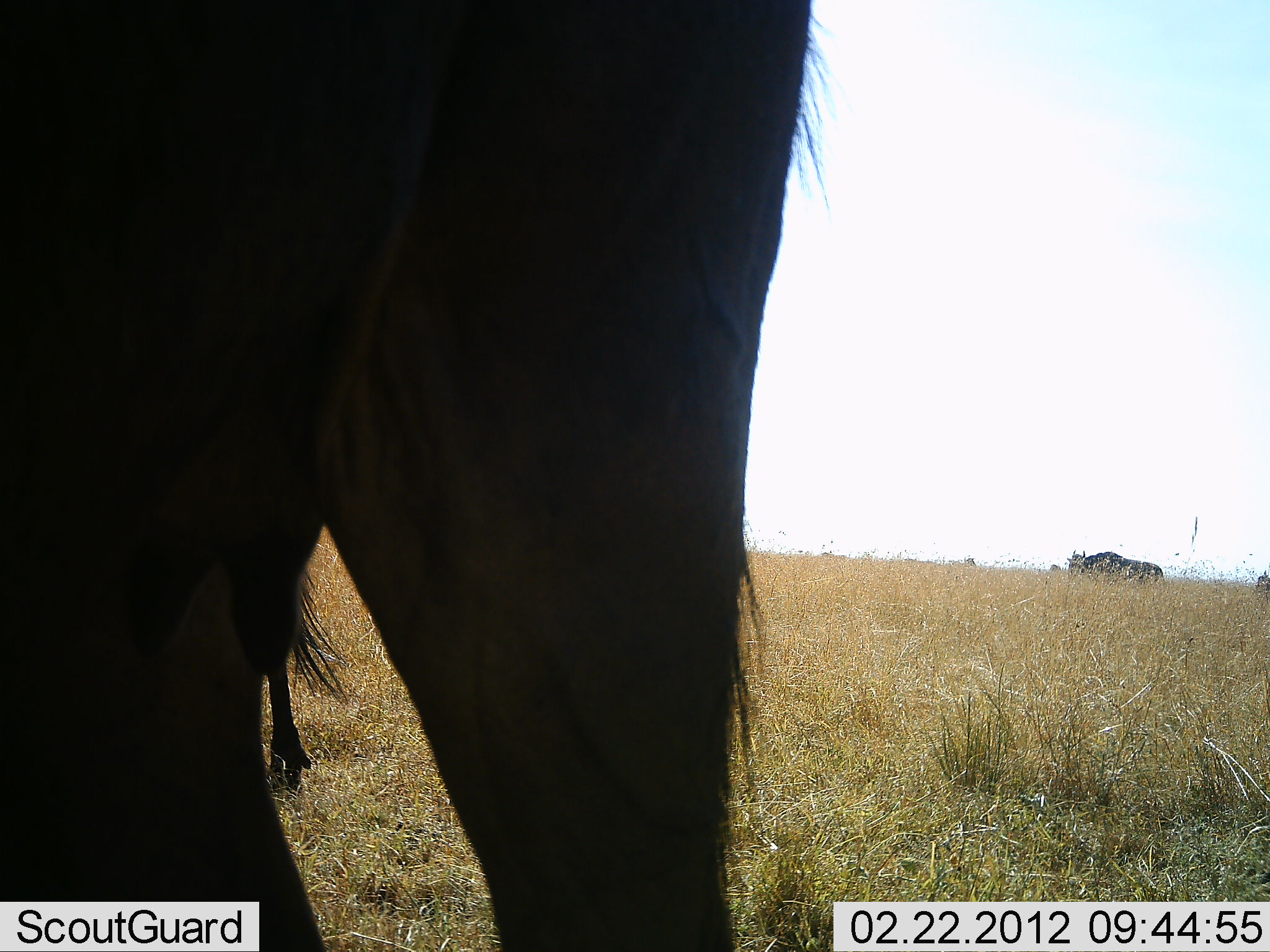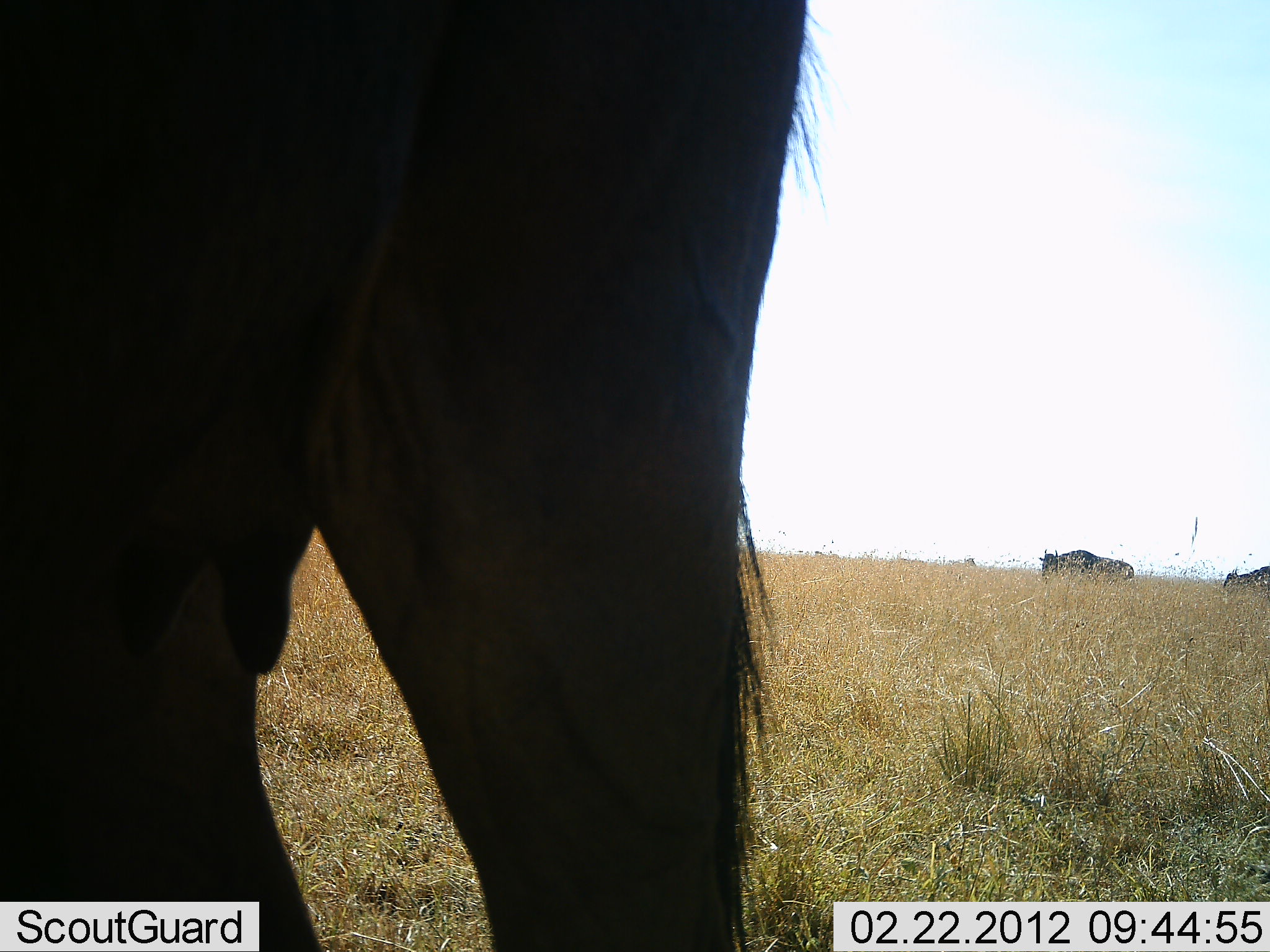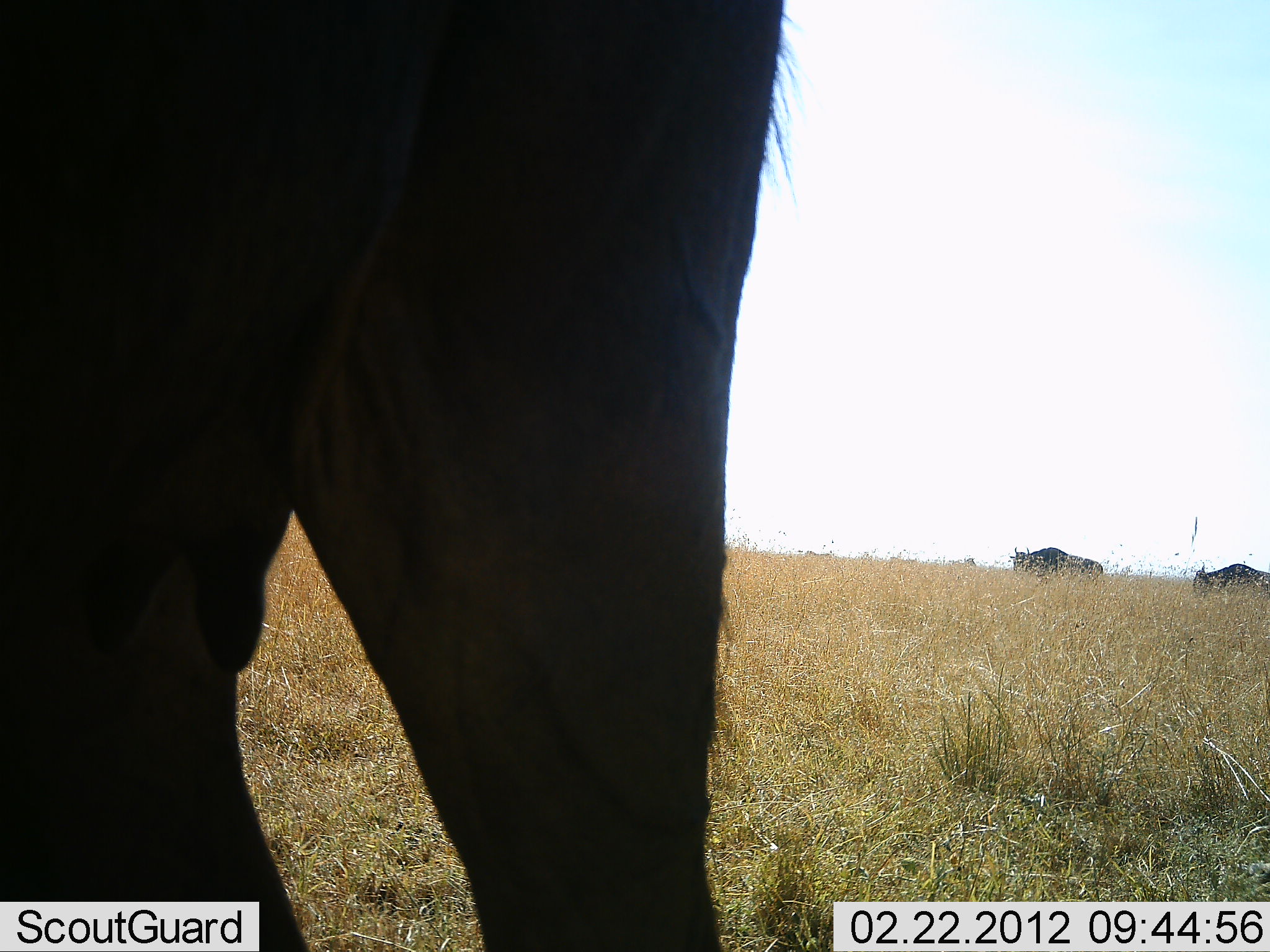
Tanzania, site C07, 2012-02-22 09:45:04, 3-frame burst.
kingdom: Animalia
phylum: Chordata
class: Mammalia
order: Artiodactyla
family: Bovidae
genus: Connochaetes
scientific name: Connochaetes taurinus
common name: blue wildebeest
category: wildebeest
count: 4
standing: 81%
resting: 0%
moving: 88%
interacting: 0%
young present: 0%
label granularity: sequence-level